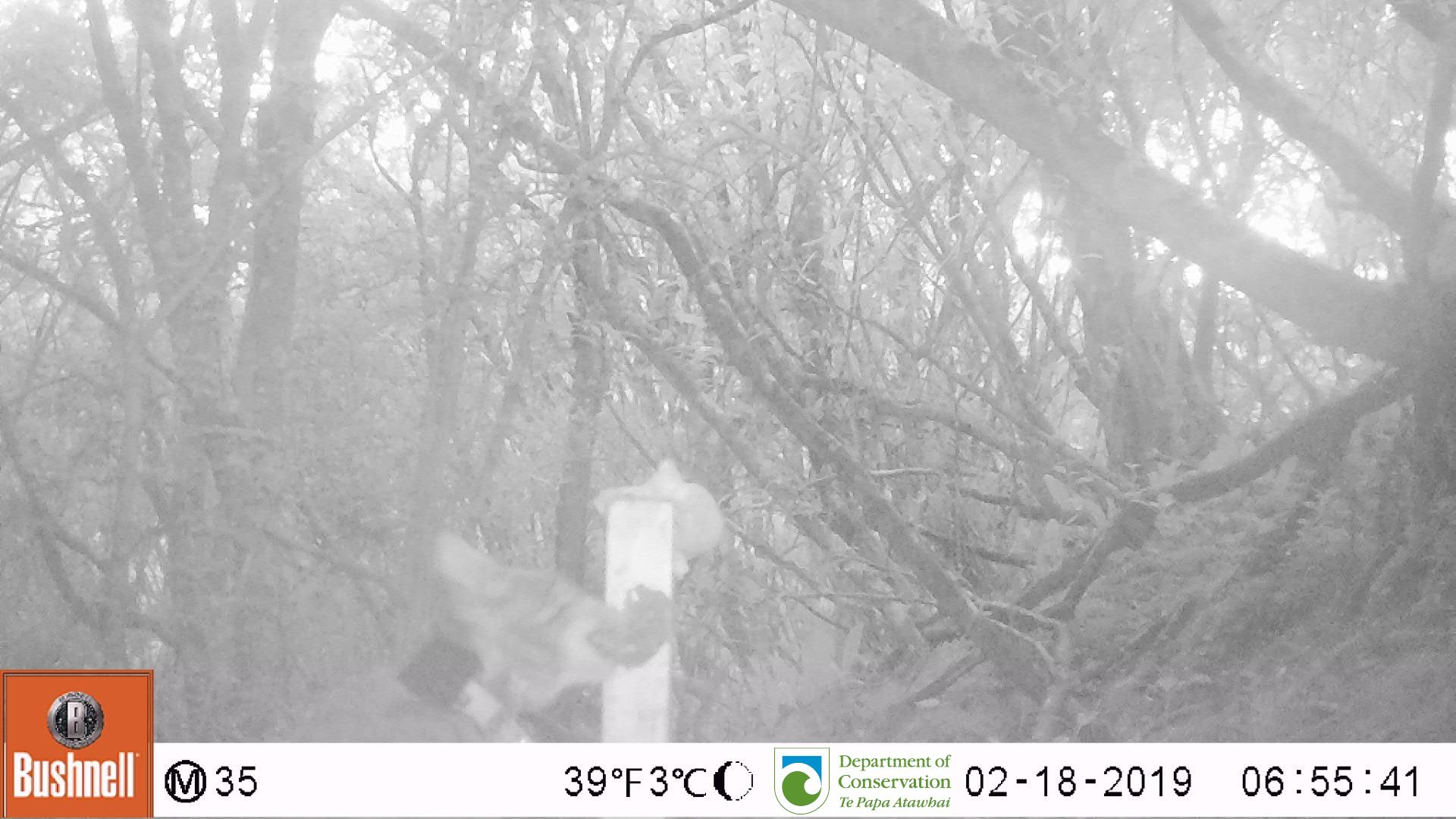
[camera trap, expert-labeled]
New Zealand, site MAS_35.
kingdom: Animalia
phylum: Chordata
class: Mammalia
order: Carnivora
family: Felidae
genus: Felis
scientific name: Felis catus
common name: domestic cat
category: cat